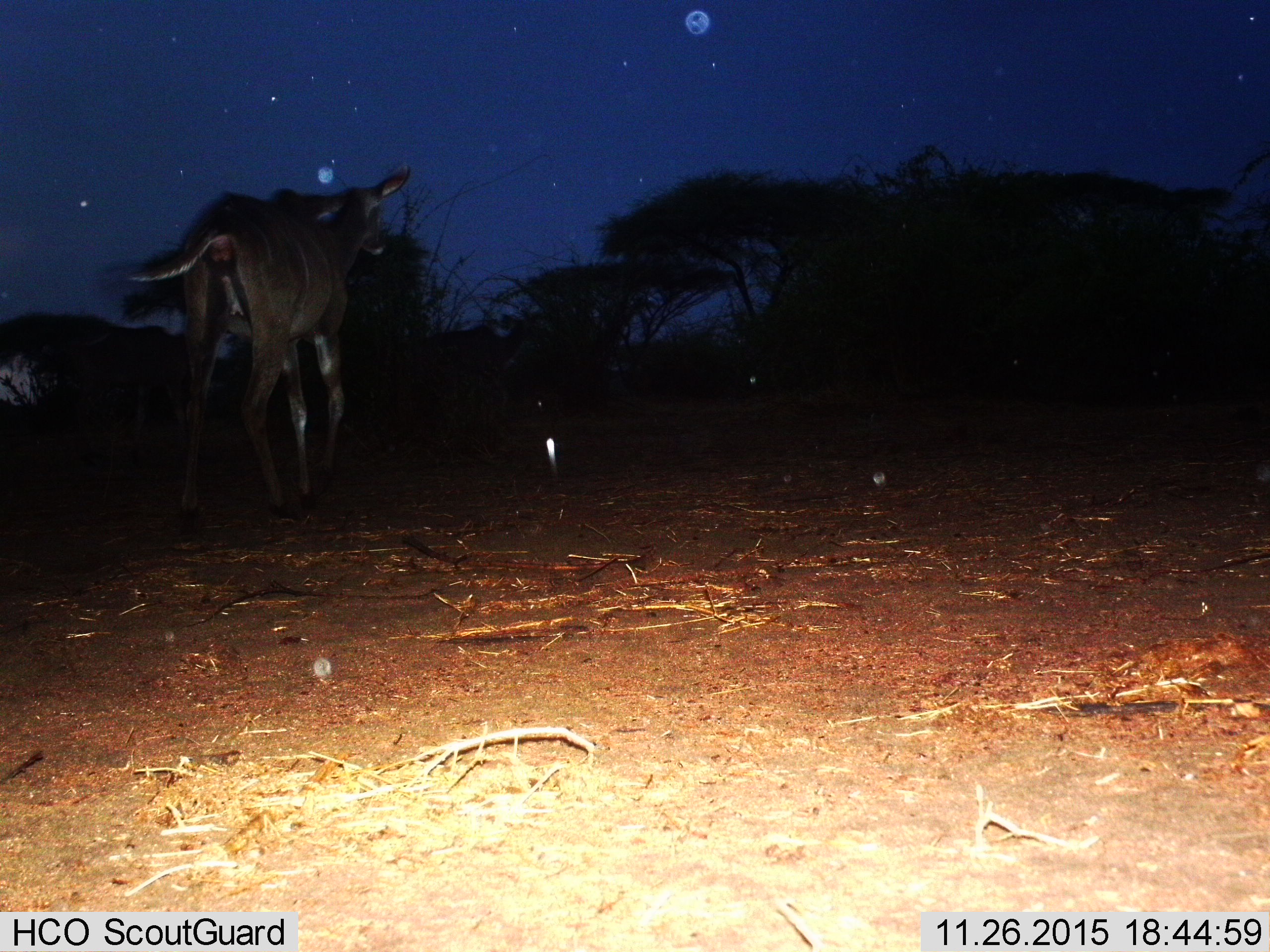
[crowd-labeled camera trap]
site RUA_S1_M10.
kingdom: Animalia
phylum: Chordata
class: Mammalia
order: Artiodactyla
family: Bovidae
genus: Tragelaphus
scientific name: Tragelaphus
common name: kudu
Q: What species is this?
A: Kudu (Tragelaphus).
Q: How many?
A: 1.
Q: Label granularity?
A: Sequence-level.